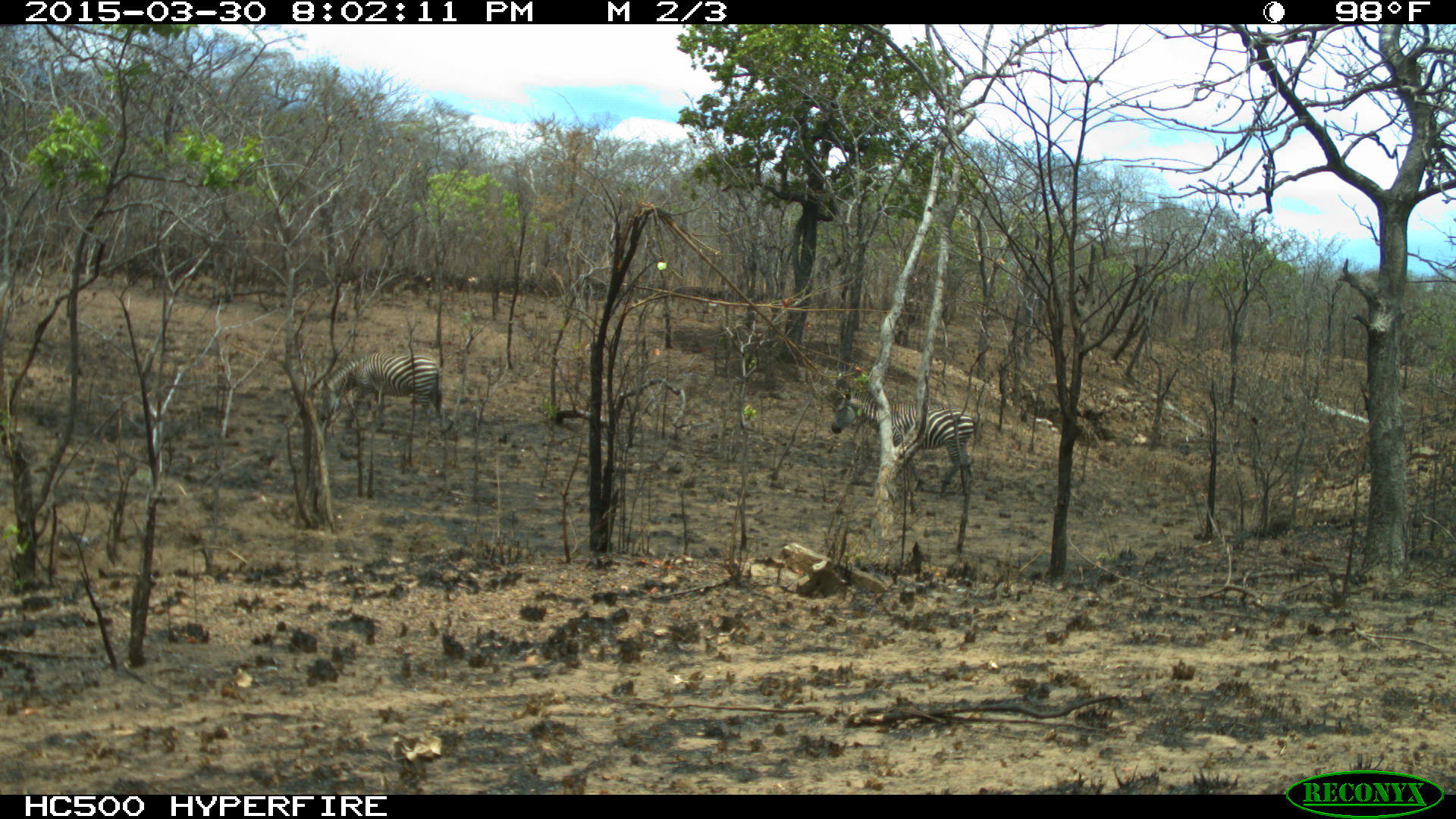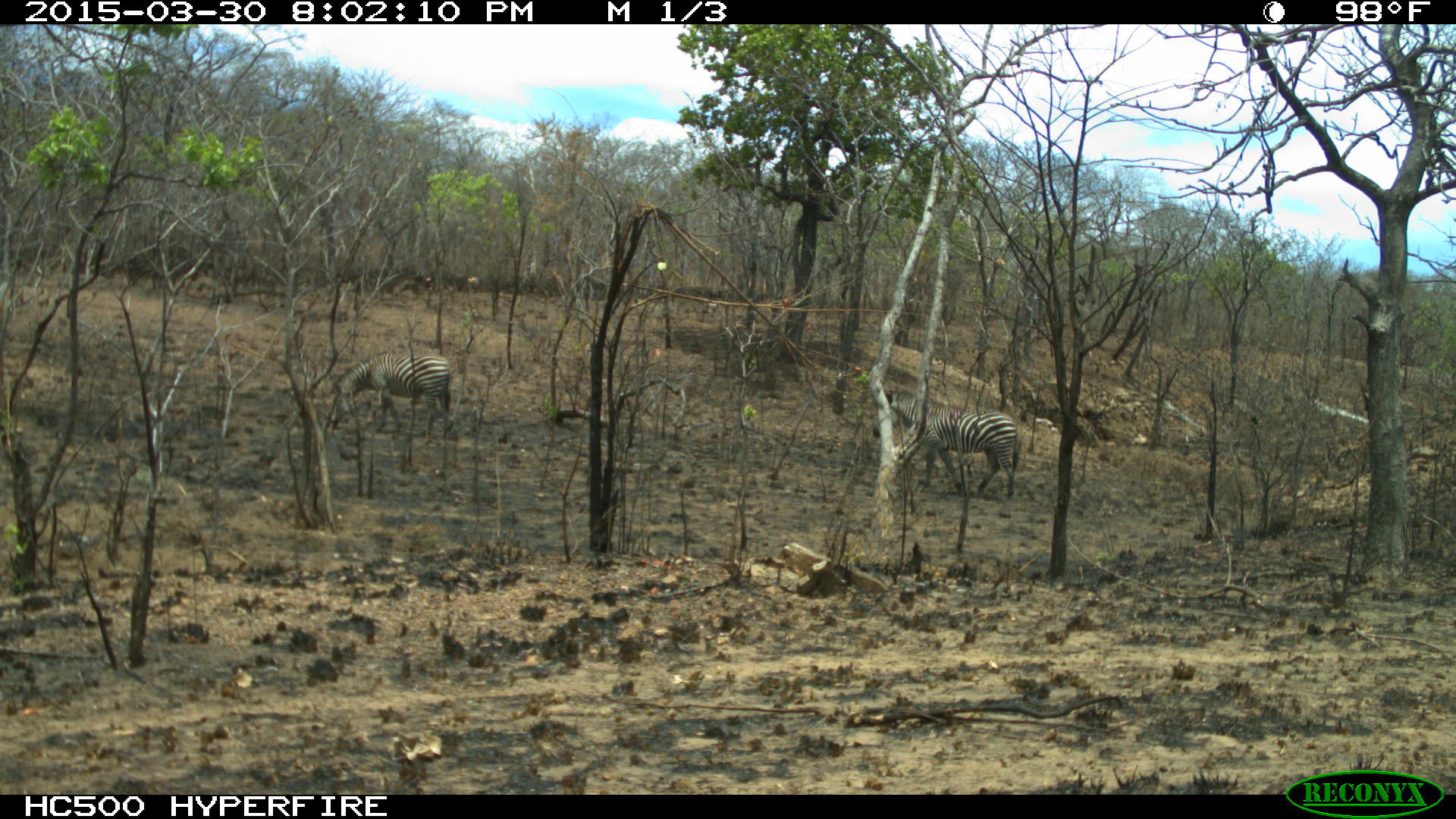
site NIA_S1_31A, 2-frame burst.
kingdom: Animalia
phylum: Chordata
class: Mammalia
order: Perissodactyla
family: Equidae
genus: Equus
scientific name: Equus quagga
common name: plains zebra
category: zebraplains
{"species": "zebraplains (plains zebra) (Equus quagga)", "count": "2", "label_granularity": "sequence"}